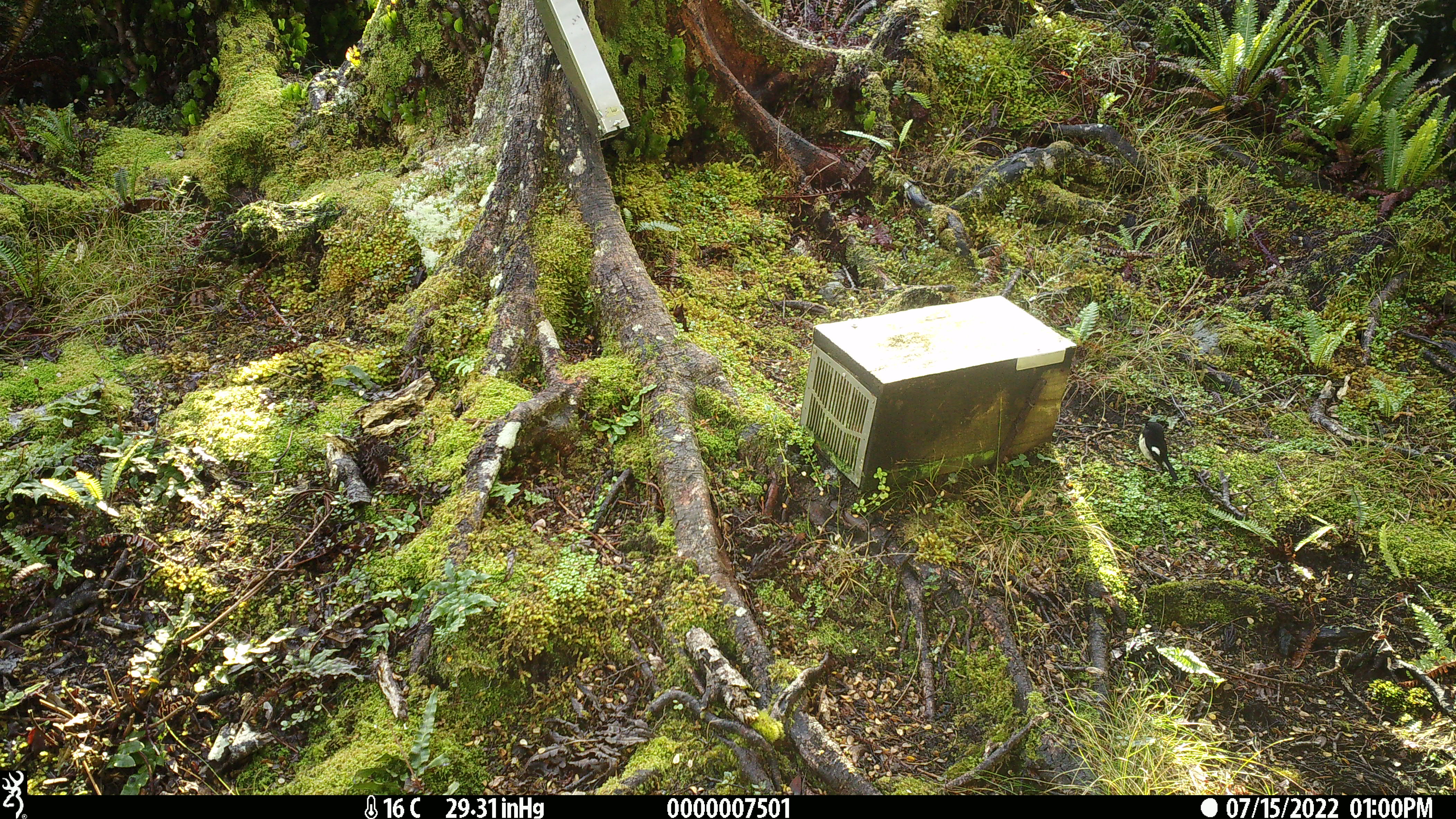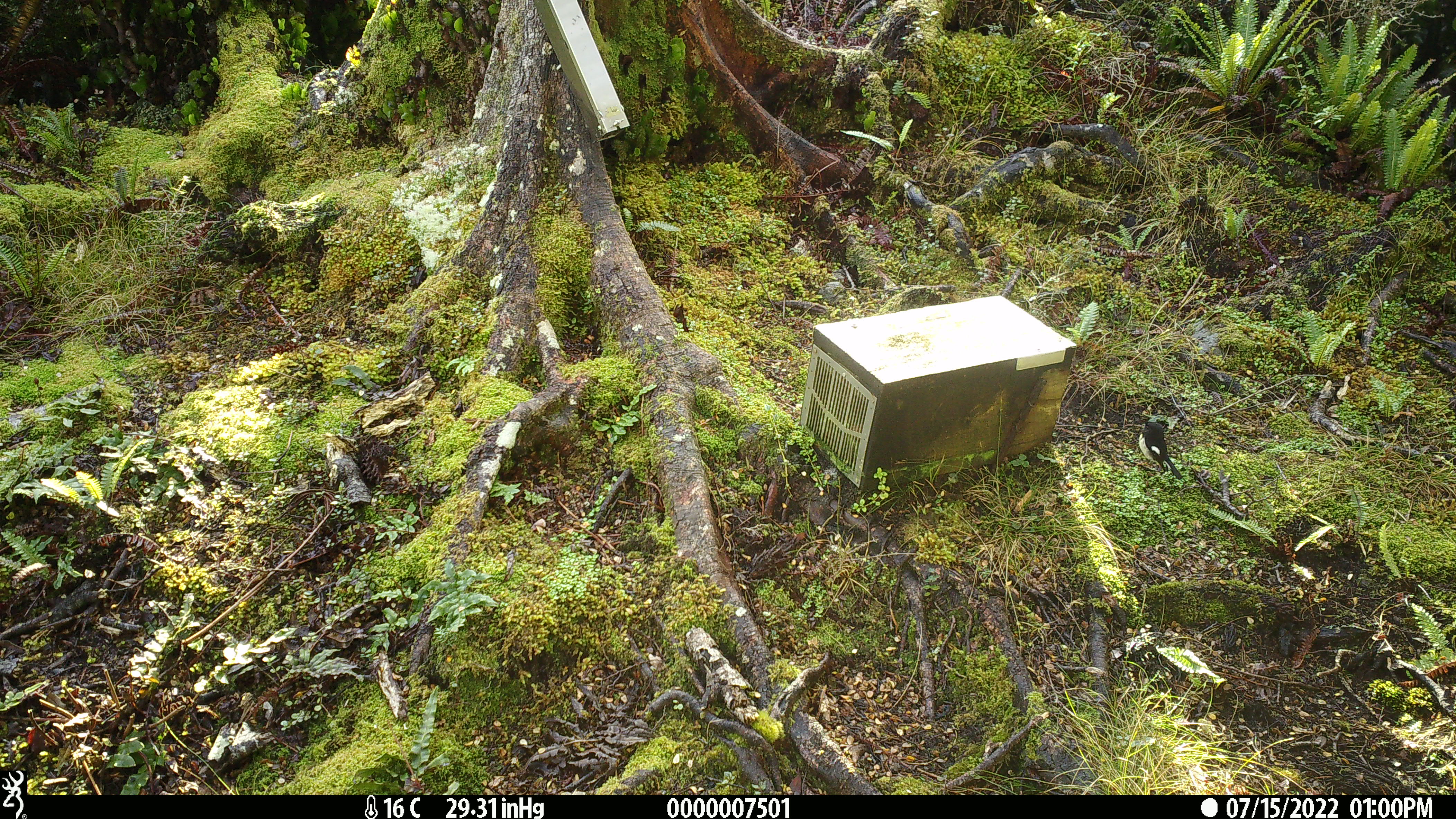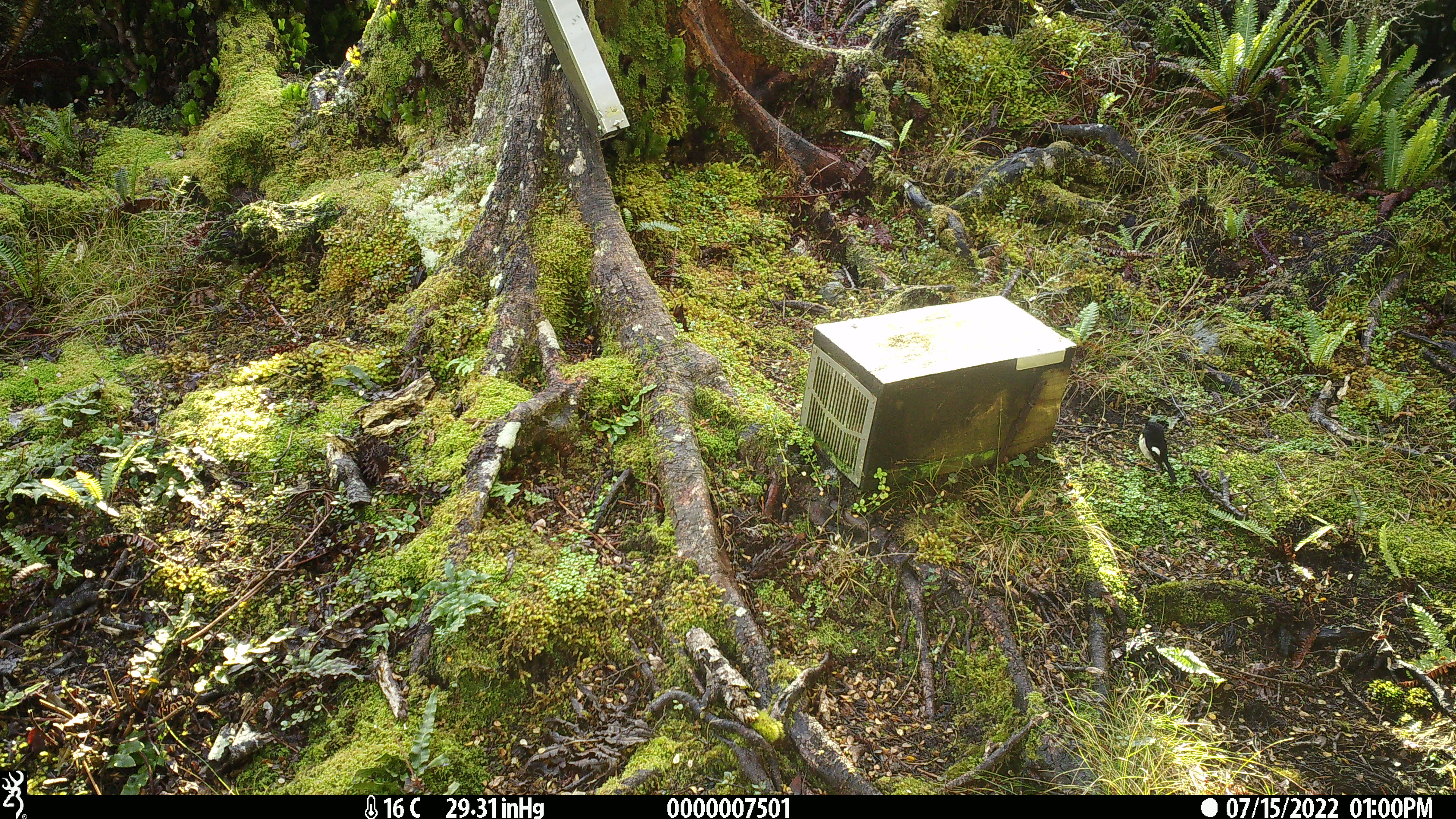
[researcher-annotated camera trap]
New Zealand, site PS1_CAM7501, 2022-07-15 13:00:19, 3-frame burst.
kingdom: Animalia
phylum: Chordata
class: Aves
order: Passeriformes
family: Petroicidae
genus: Petroica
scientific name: Petroica macrocephala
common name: tomtit